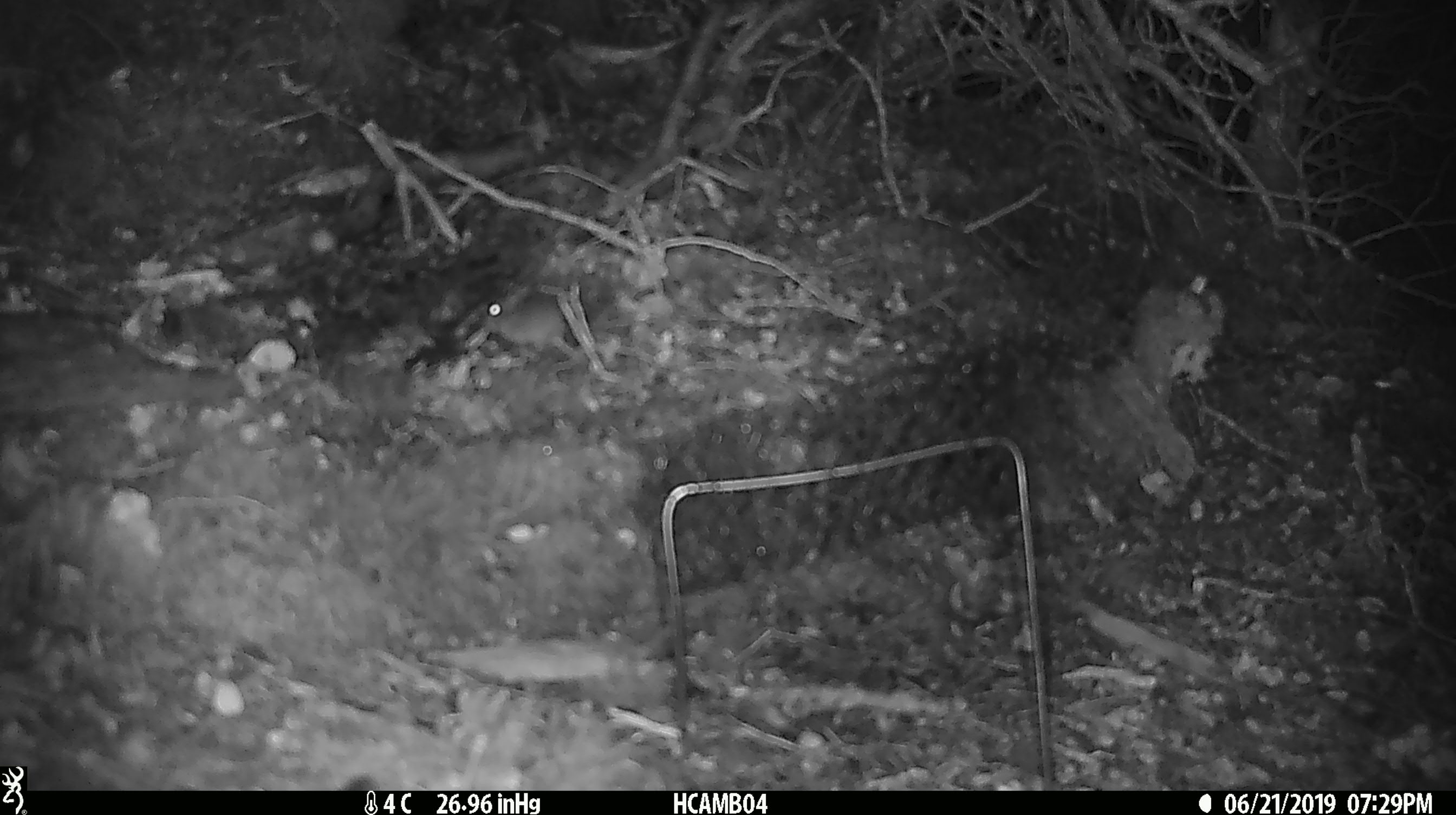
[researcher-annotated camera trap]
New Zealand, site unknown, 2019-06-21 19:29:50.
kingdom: Animalia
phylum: Chordata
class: Mammalia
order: Rodentia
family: Muridae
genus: Mus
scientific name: Mus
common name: mouse